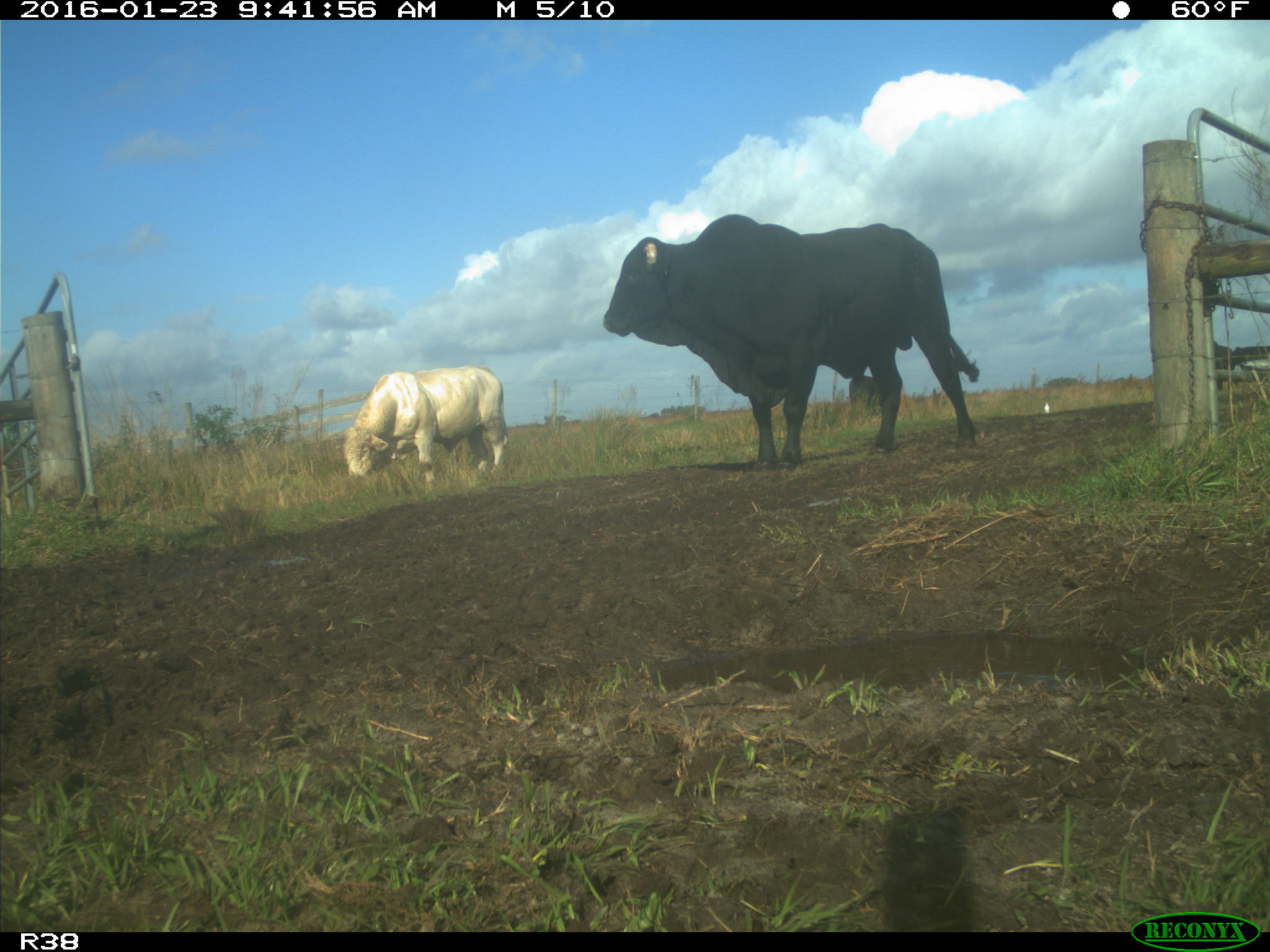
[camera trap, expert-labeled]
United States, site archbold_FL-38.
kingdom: Animalia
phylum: Chordata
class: Mammalia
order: Artiodactyla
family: Bovidae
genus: Bos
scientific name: Bos taurus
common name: domestic cow